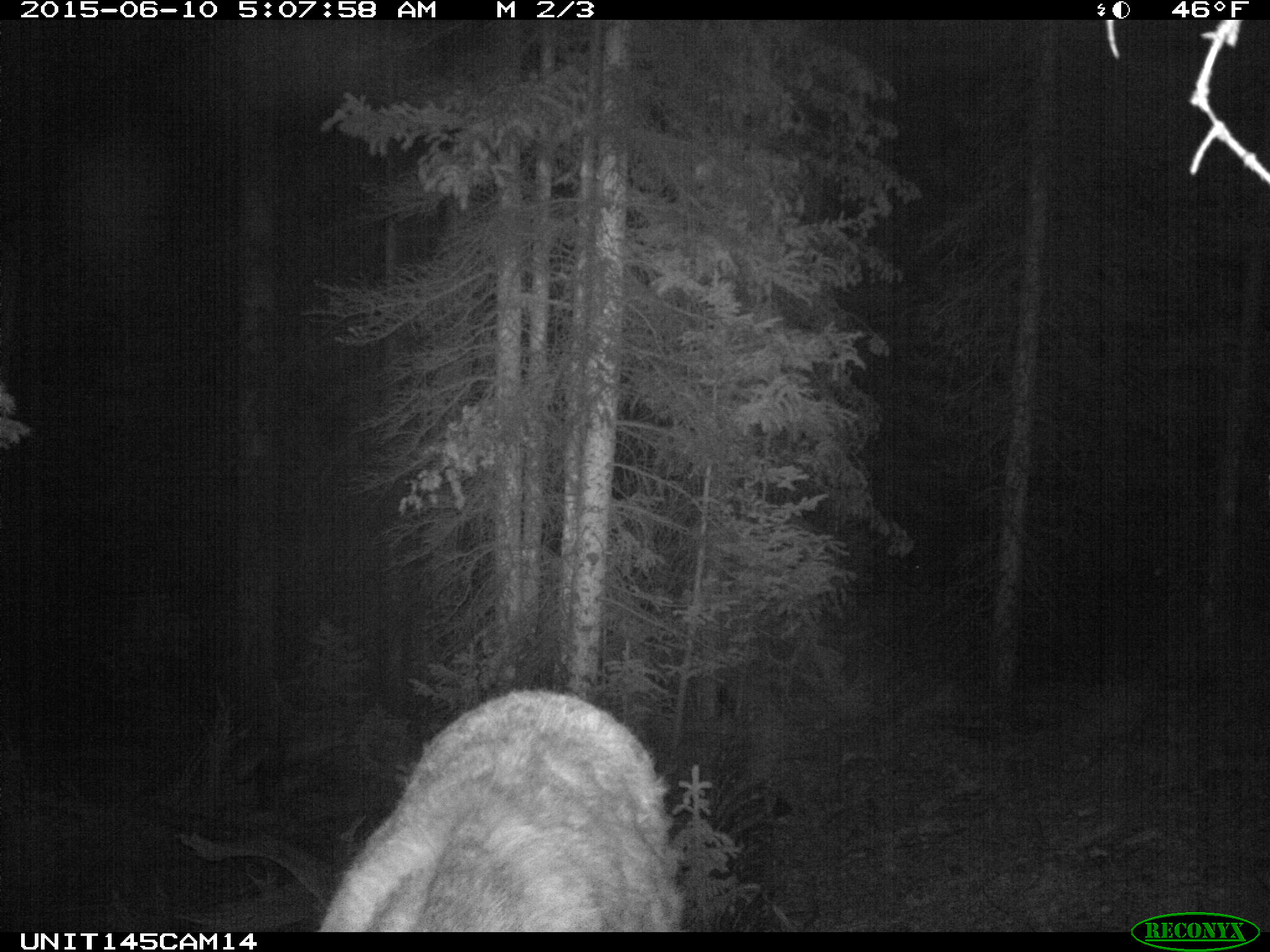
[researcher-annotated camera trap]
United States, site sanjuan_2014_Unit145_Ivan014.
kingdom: Animalia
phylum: Chordata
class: Mammalia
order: Artiodactyla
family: Cervidae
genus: Cervus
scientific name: Cervus elaphus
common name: red deer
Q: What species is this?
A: Cervus elaphus (red deer).